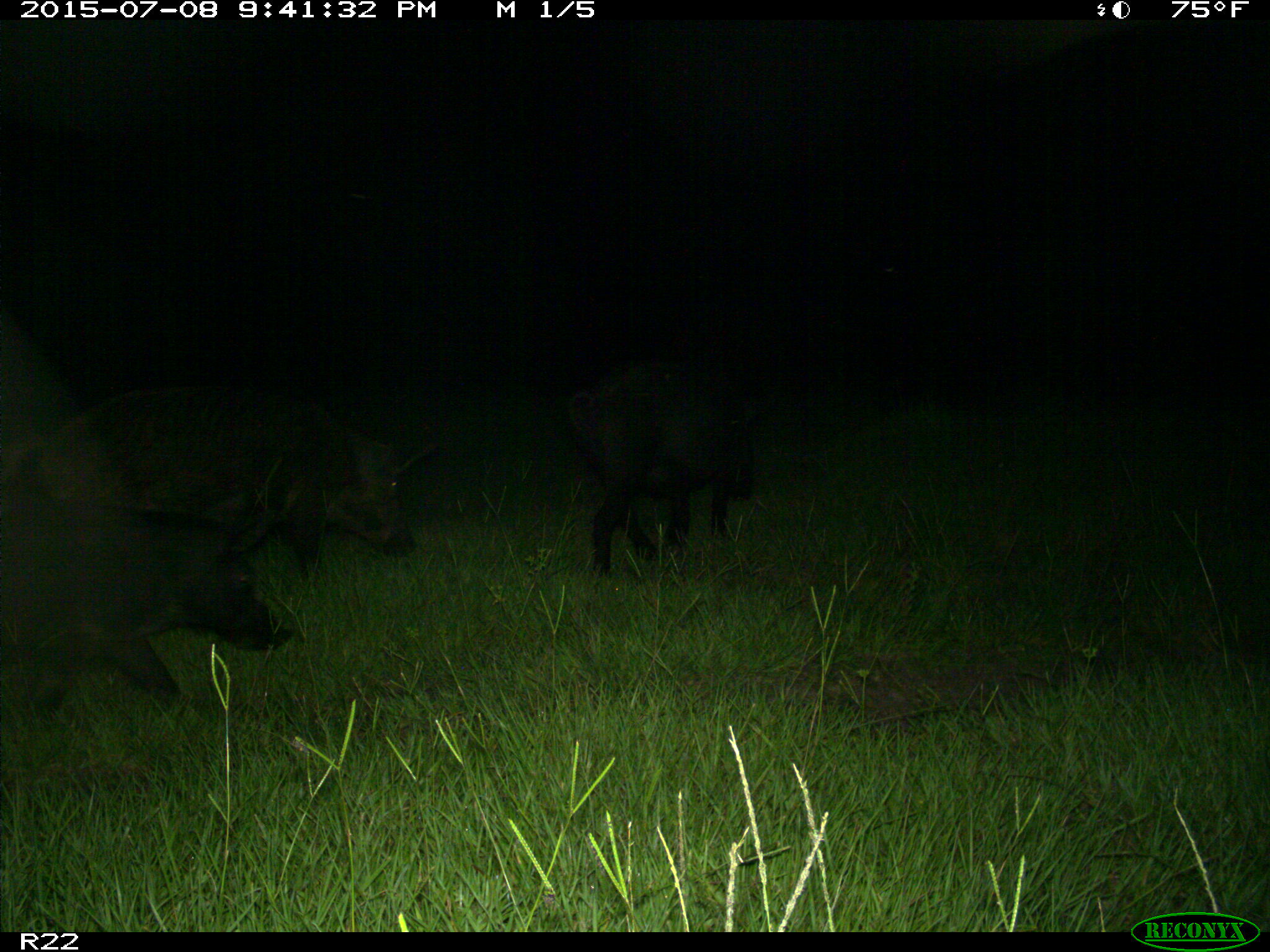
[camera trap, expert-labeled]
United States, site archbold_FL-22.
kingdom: Animalia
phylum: Chordata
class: Mammalia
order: Artiodactyla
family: Bovidae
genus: Bos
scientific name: Bos taurus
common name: domestic cow